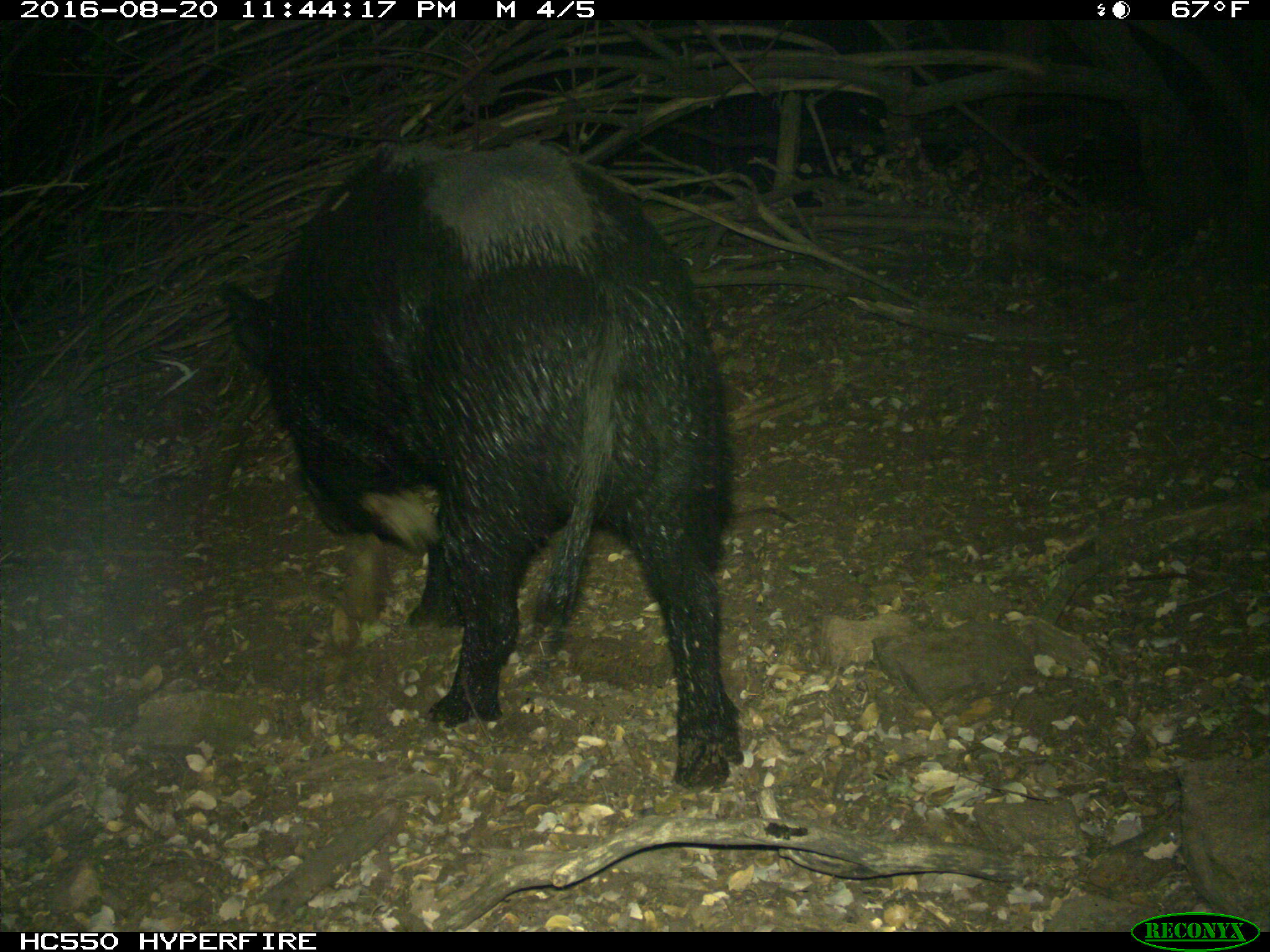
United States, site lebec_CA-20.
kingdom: Animalia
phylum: Chordata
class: Mammalia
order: Artiodactyla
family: Suidae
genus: Sus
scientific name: Sus scrofa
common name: wild boar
Sus scrofa (wild boar).